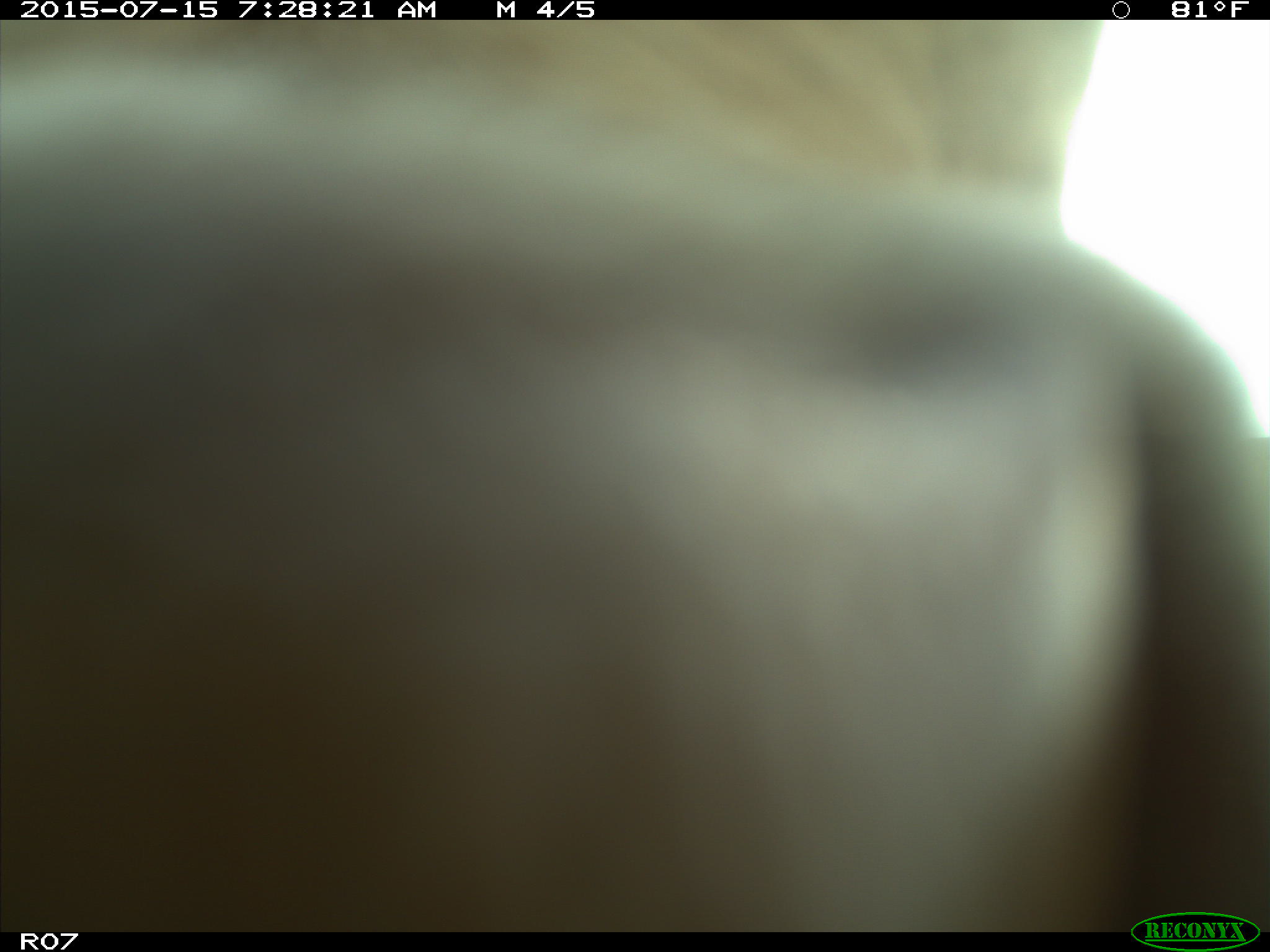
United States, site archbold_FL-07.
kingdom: Animalia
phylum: Chordata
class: Mammalia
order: Artiodactyla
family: Bovidae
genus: Bos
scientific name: Bos taurus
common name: domestic cow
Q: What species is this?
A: Bos taurus (domestic cow).